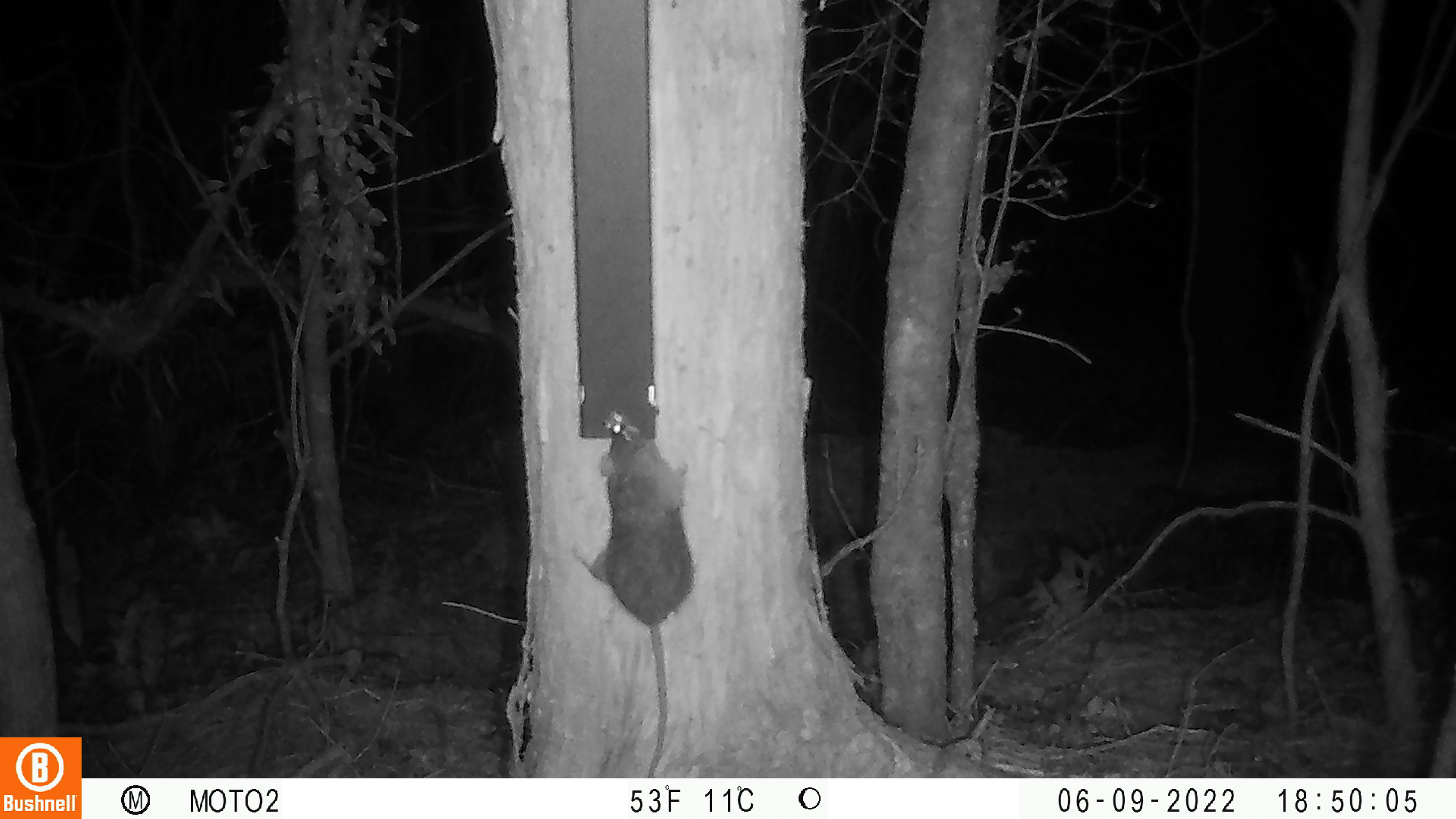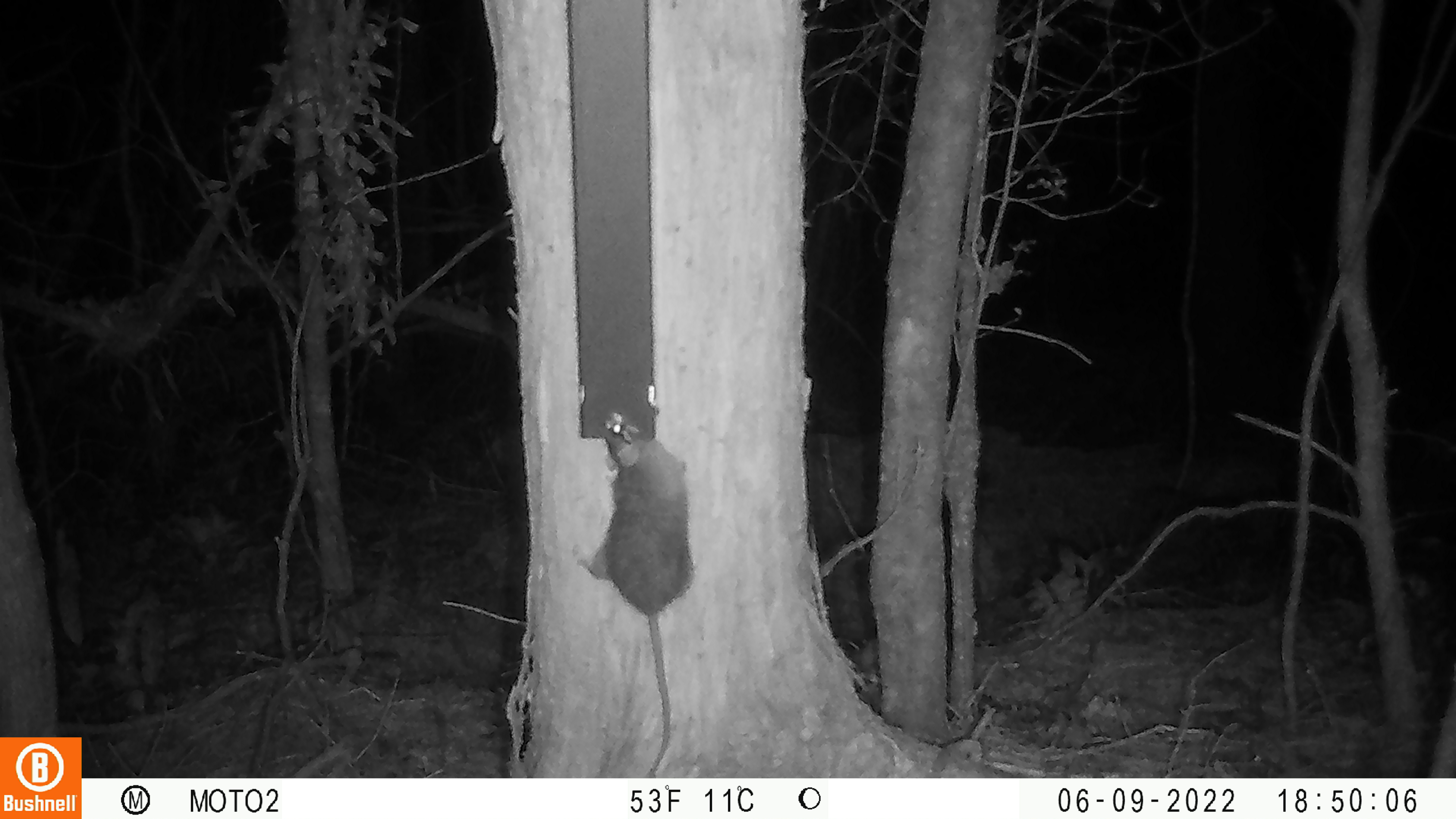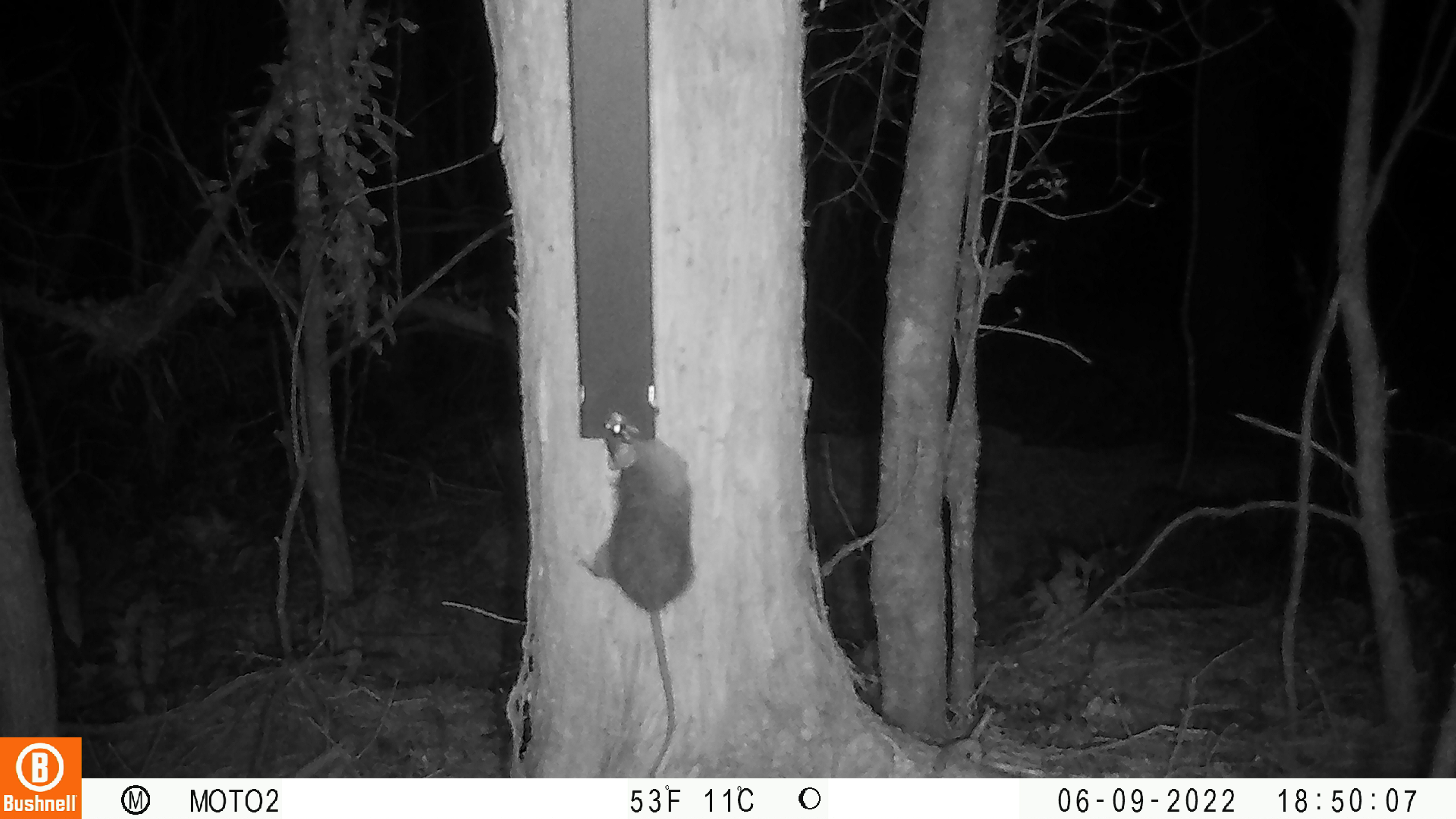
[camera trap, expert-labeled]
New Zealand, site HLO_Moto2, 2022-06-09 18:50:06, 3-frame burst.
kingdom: Animalia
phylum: Chordata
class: Mammalia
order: Rodentia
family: Muridae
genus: Rattus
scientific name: Rattus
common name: rat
Rat (Rattus).